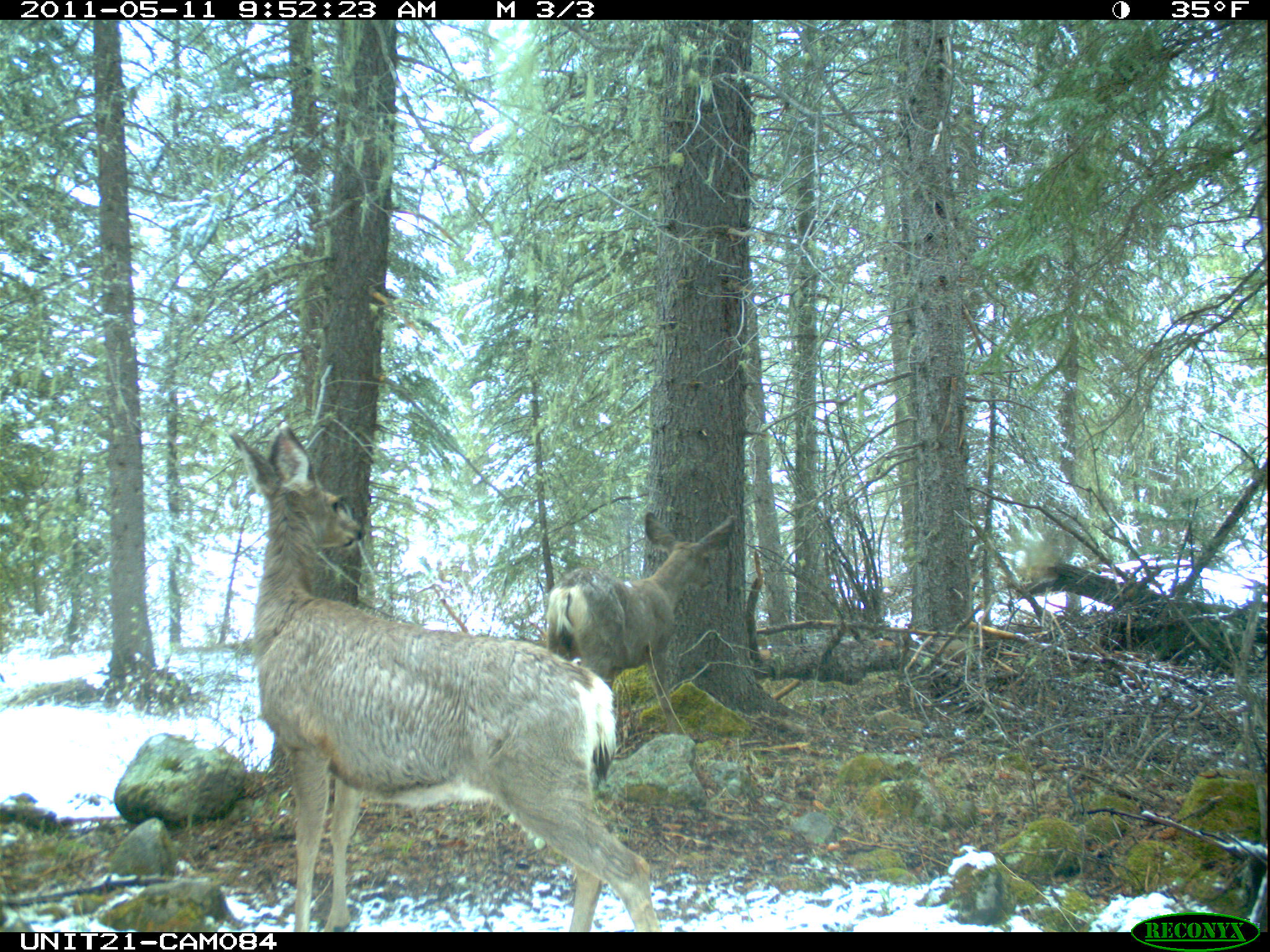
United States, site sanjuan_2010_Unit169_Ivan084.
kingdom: Animalia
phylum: Chordata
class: Mammalia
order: Artiodactyla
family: Cervidae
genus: Odocoileus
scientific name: Odocoileus hemionus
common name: mule deer